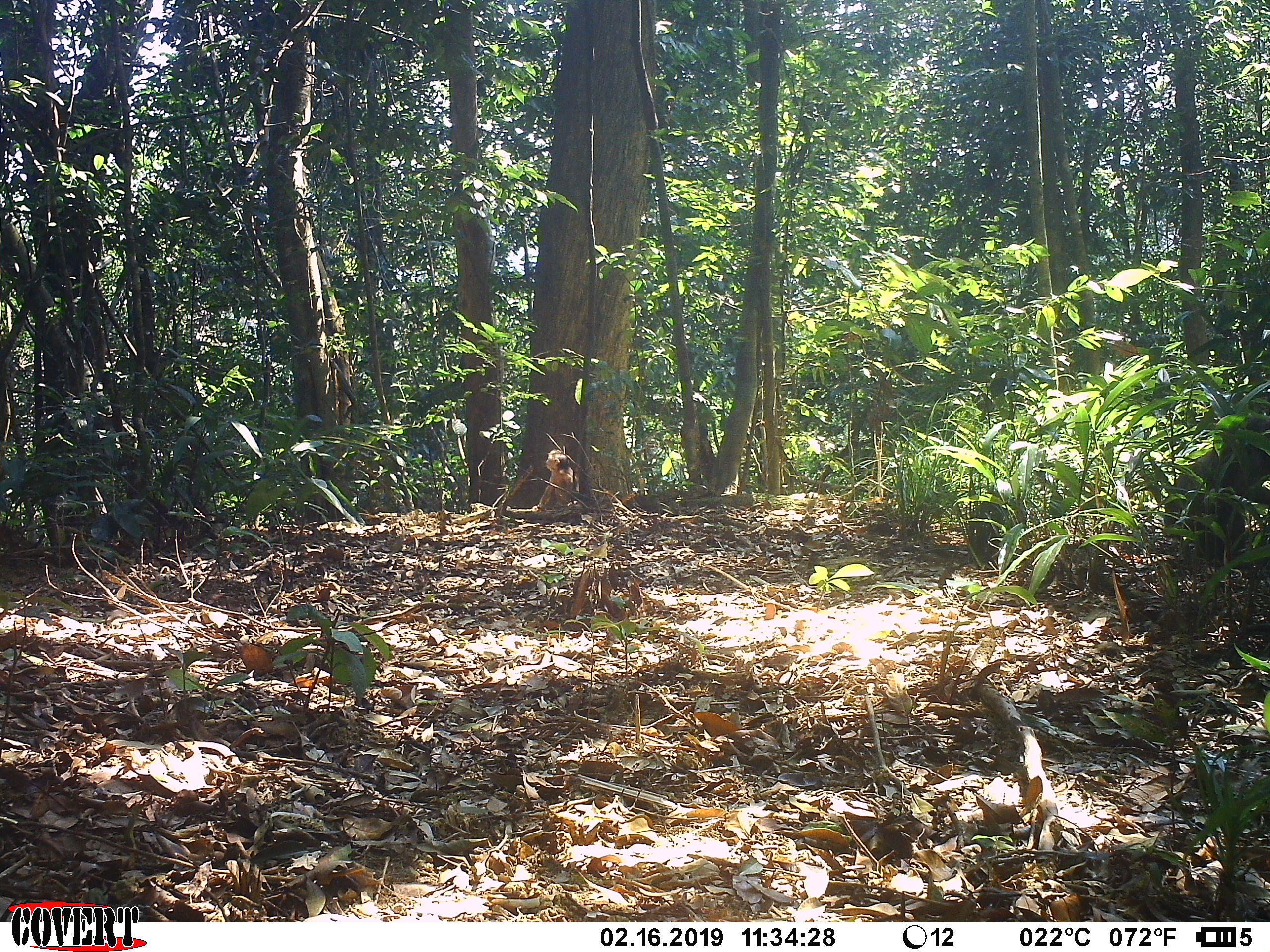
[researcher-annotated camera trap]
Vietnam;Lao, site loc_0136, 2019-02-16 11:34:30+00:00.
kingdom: Animalia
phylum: Chordata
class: Mammalia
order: Primates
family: Cercopithecidae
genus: Macaca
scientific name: Macaca arctoides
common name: stump-tailed macaque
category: stump tailed macaque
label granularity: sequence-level